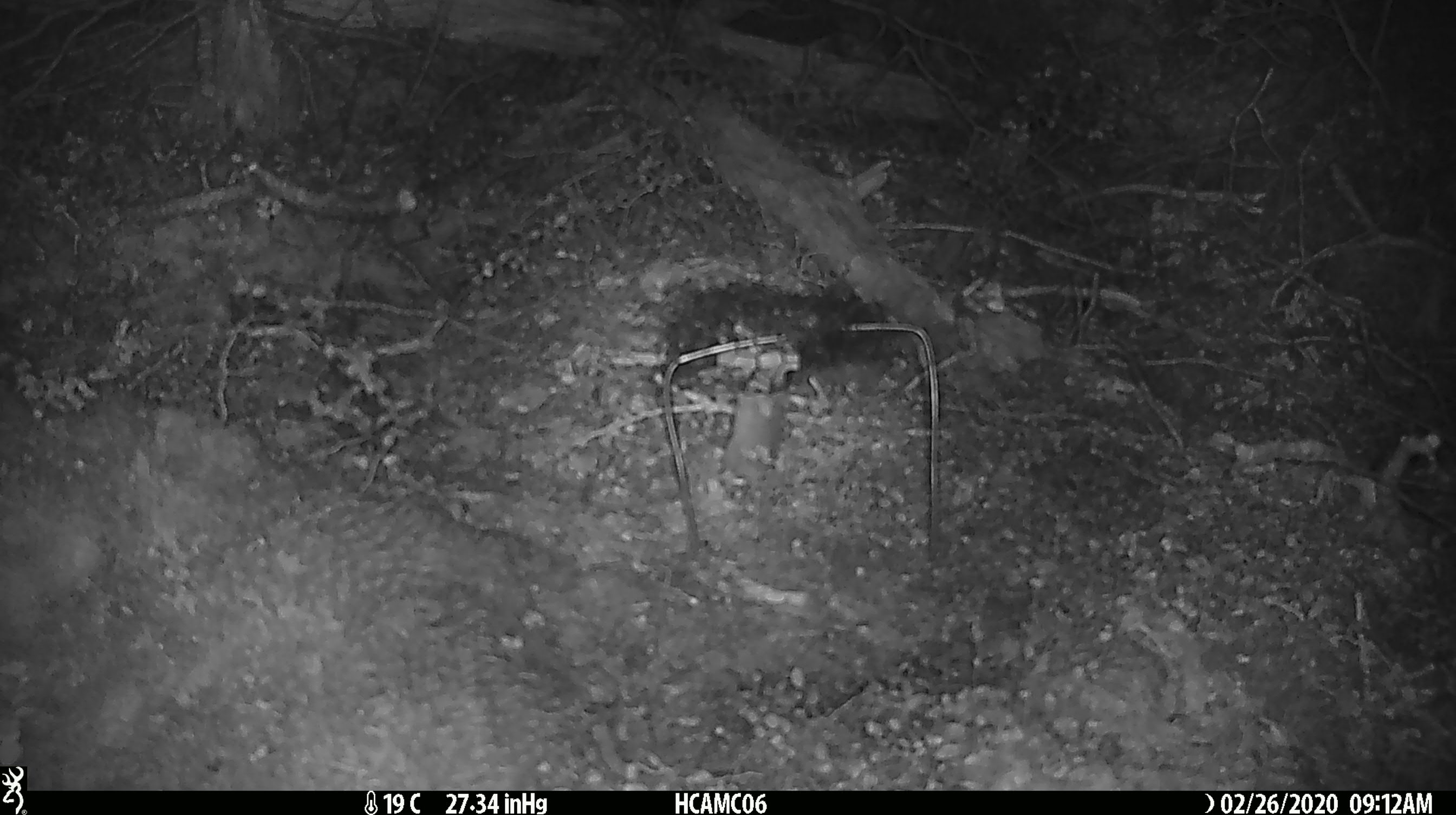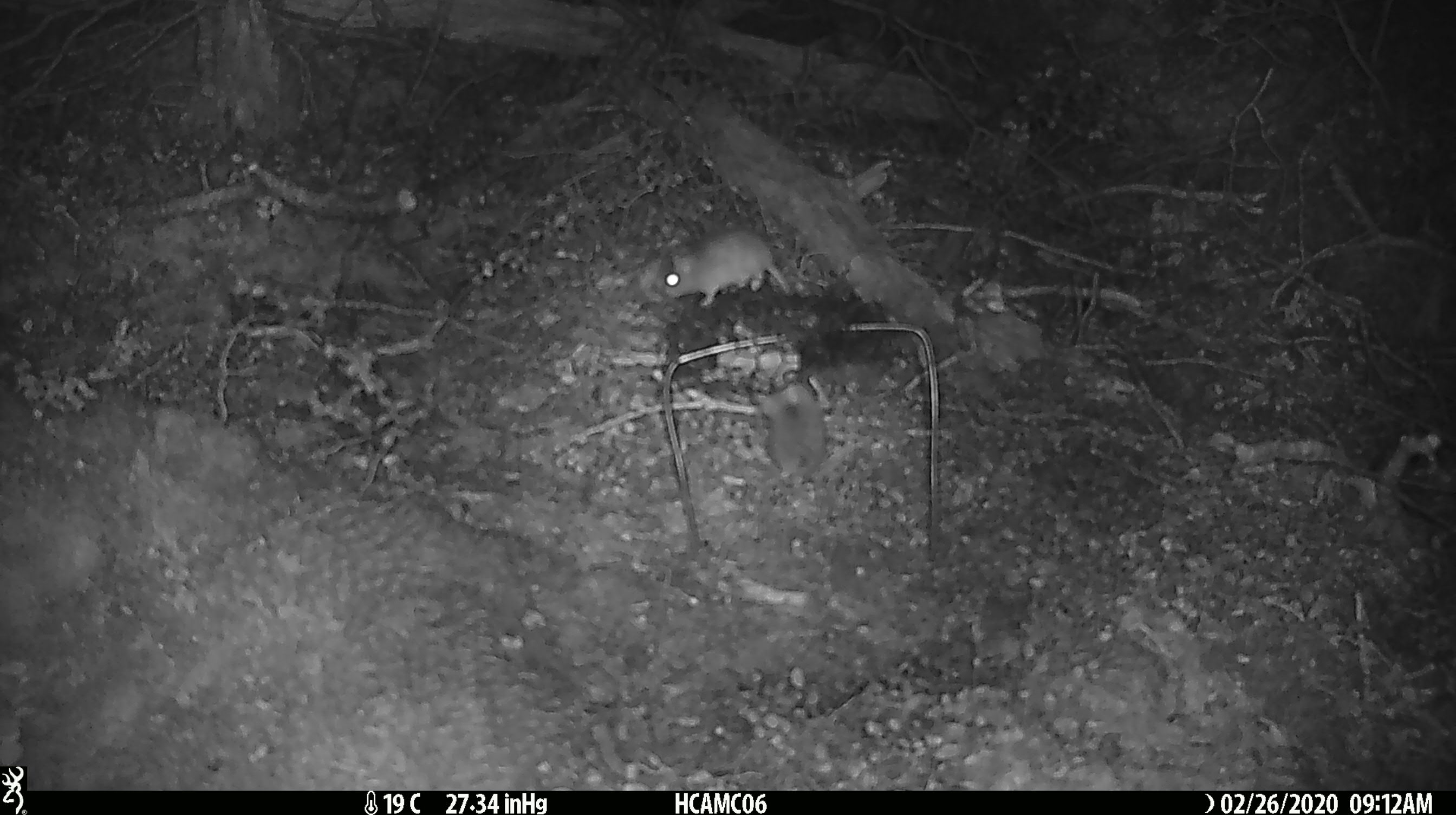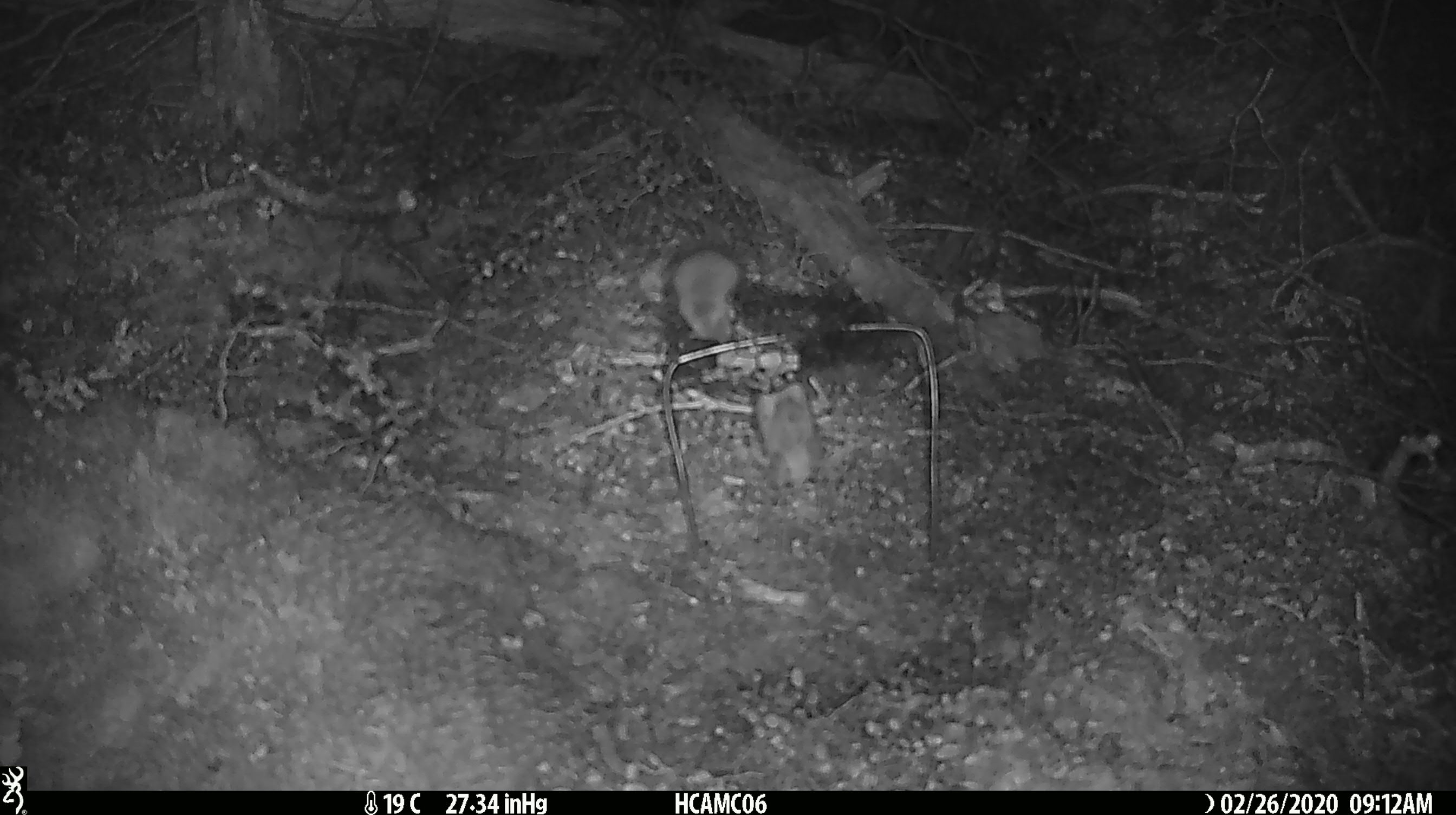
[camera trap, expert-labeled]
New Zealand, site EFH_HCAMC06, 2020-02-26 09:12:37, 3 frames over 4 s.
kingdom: Animalia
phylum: Chordata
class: Mammalia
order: Rodentia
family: Muridae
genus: Mus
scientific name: Mus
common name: mouse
Mouse (Mus).